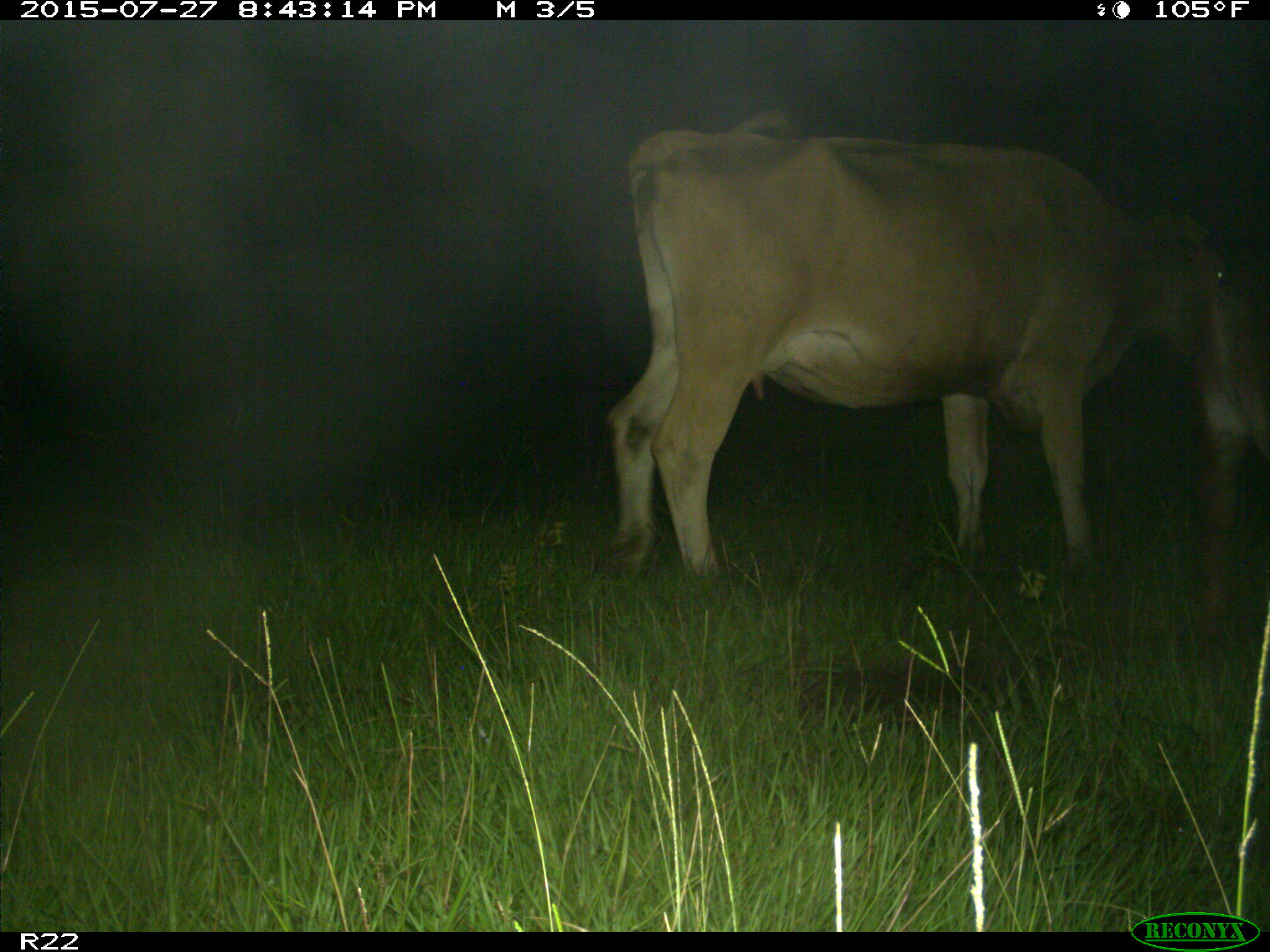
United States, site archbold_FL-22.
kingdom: Animalia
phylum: Chordata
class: Mammalia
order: Artiodactyla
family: Bovidae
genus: Bos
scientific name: Bos taurus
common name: domestic cow